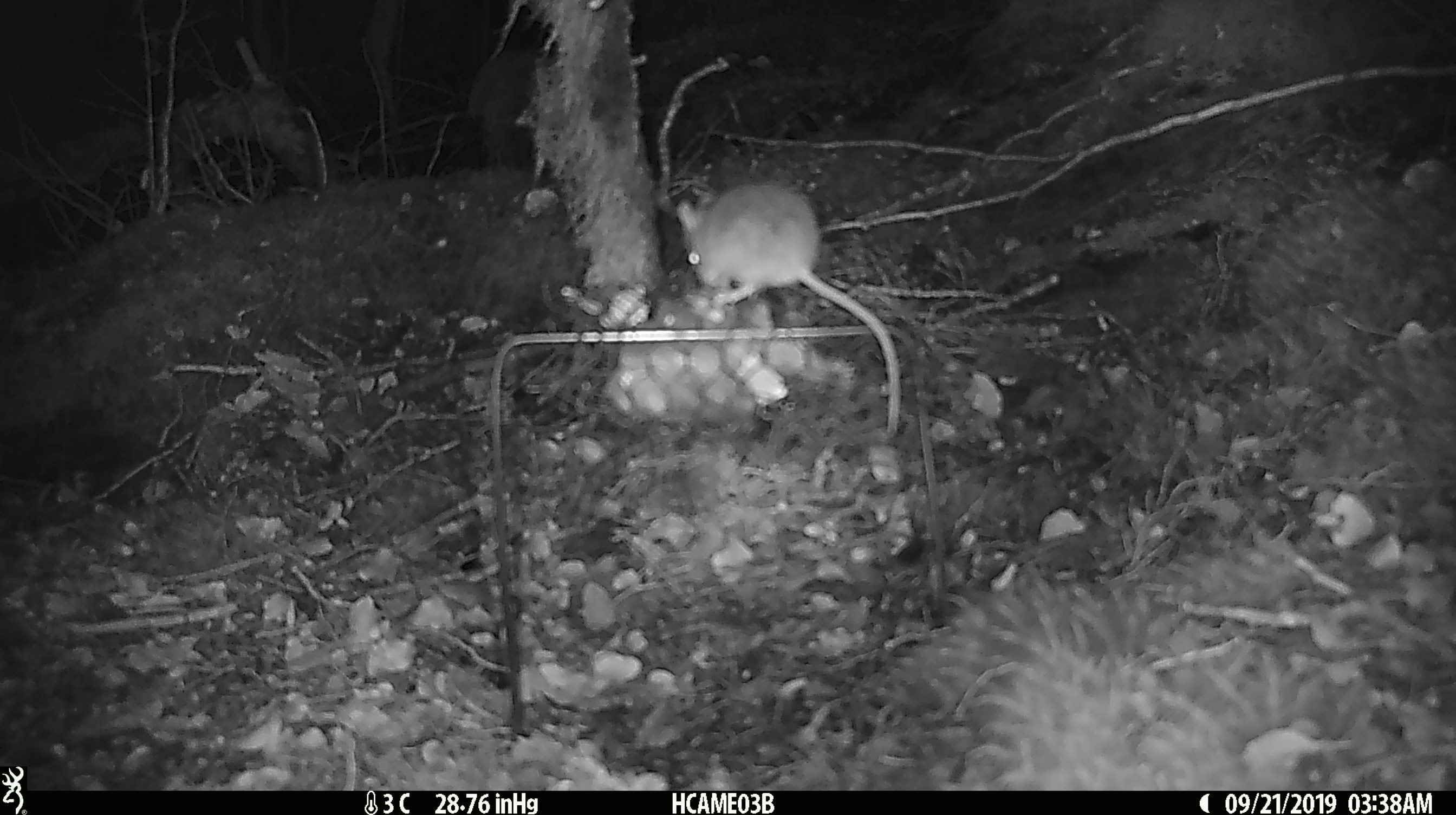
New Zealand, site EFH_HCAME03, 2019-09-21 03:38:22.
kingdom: Animalia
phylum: Chordata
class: Mammalia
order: Rodentia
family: Muridae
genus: Mus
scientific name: Mus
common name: mouse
Mouse (Mus).